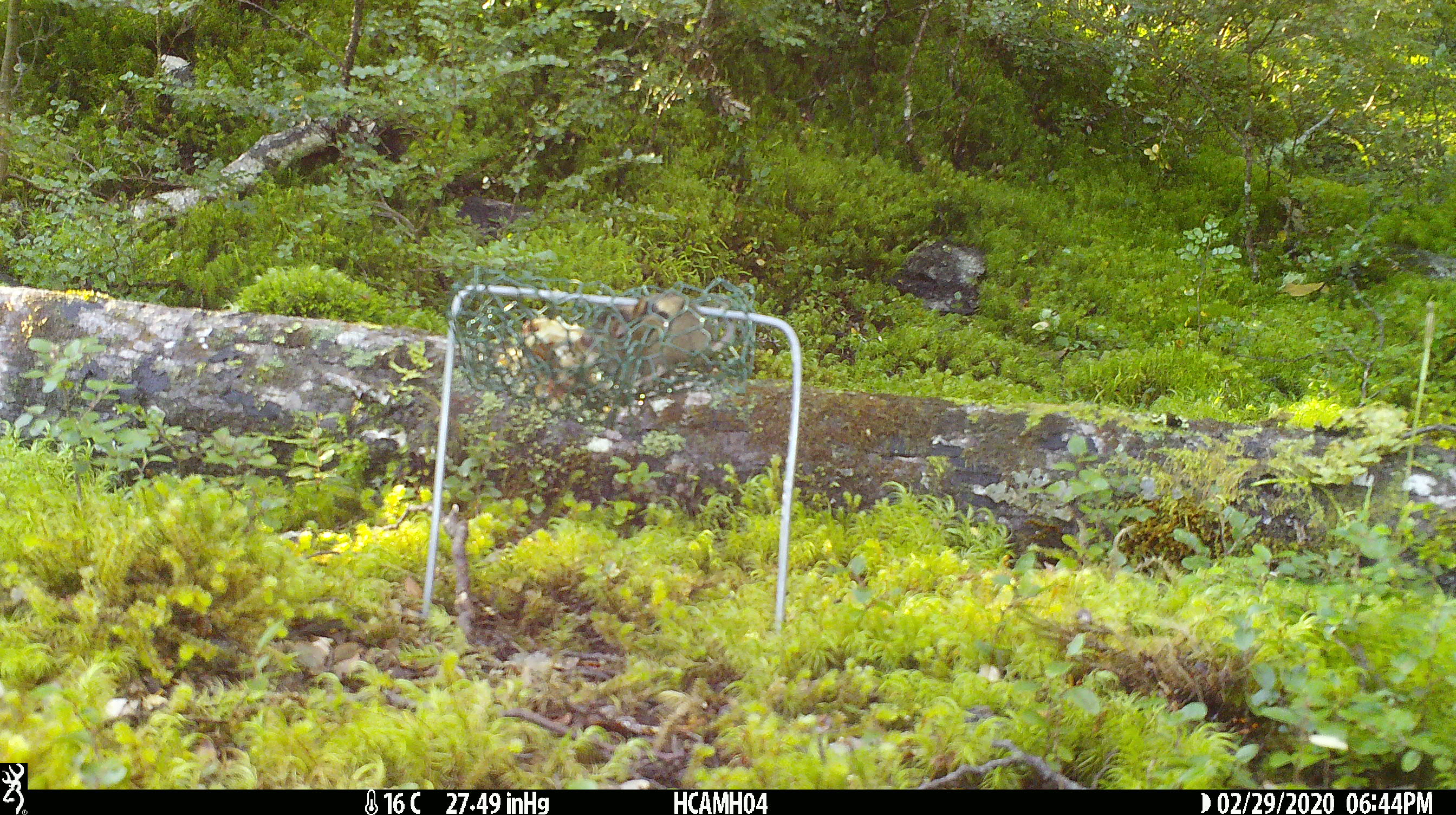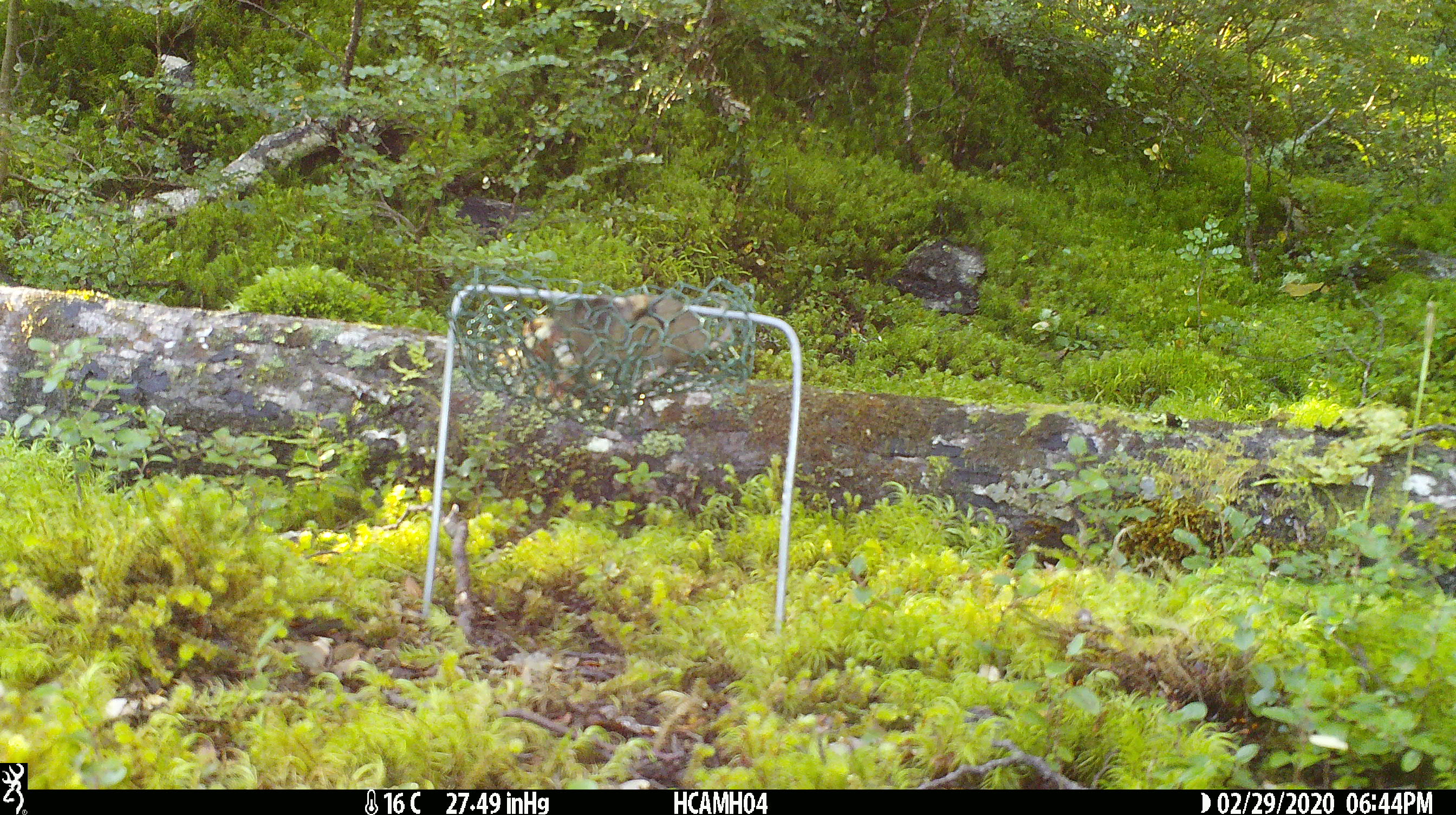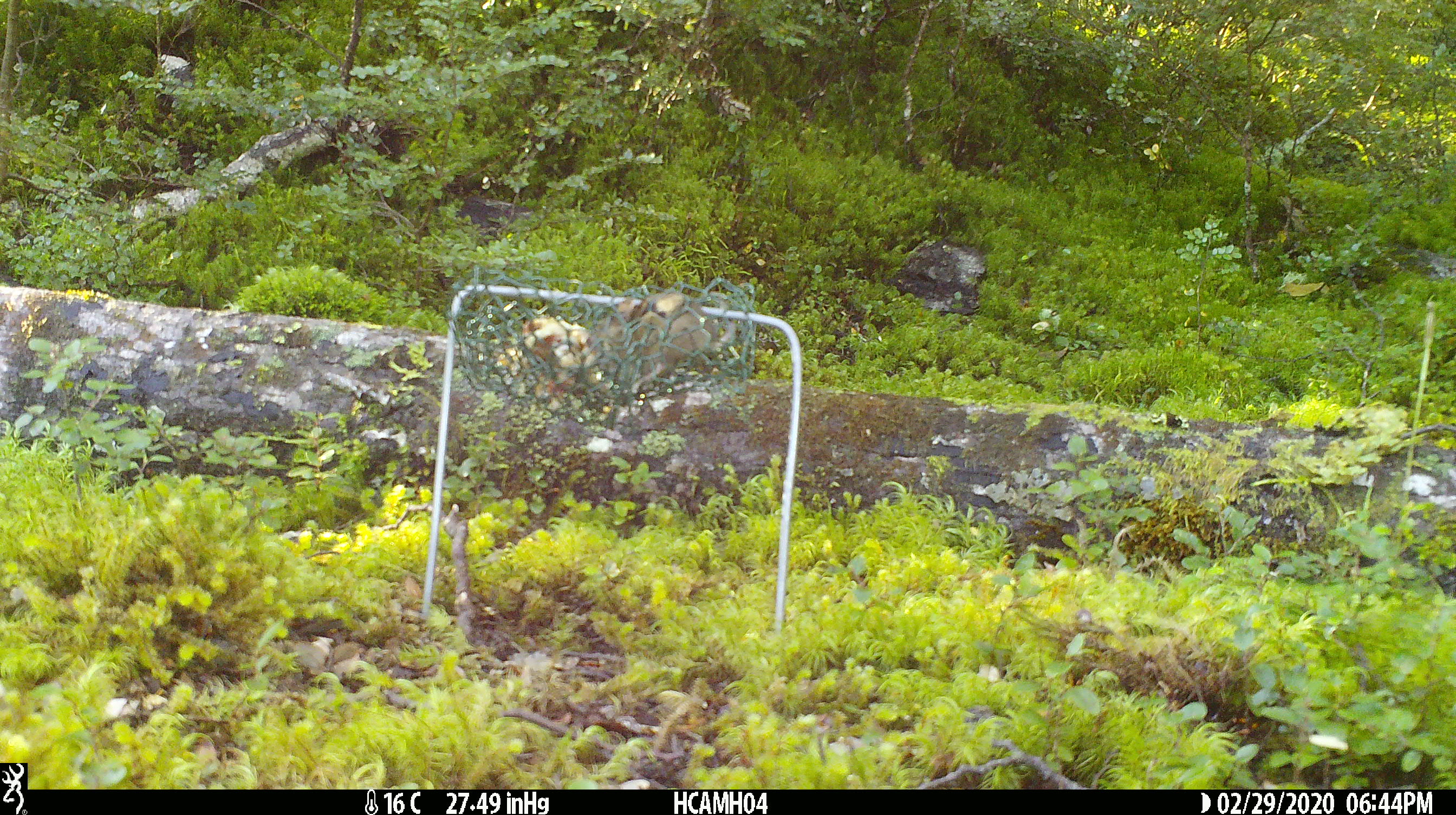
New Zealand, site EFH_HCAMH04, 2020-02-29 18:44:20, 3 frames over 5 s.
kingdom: Animalia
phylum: Chordata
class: Mammalia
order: Rodentia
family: Muridae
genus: Mus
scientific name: Mus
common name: mouse